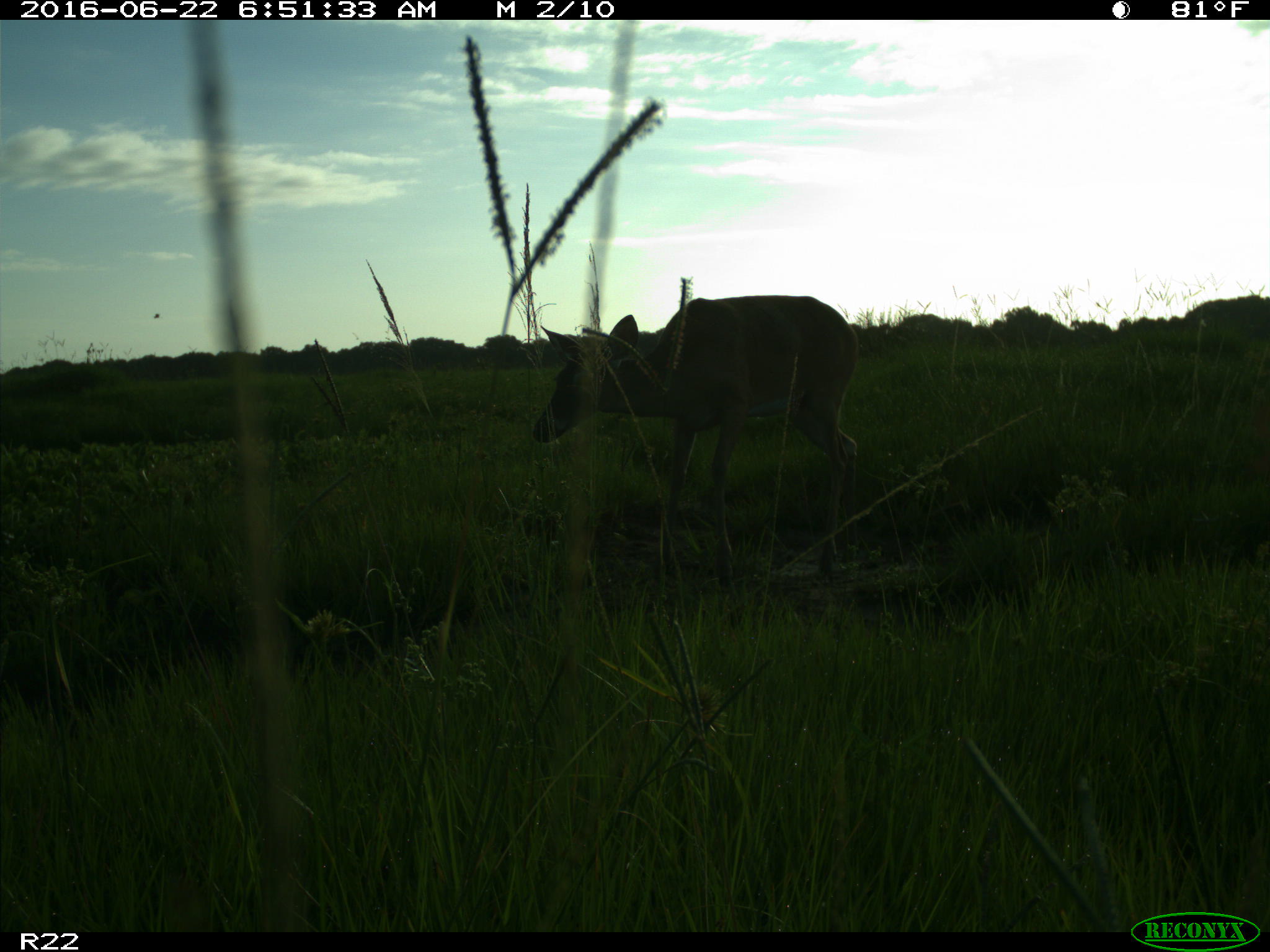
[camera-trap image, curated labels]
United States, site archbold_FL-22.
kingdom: Animalia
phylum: Chordata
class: Mammalia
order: Artiodactyla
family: Cervidae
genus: Odocoileus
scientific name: Odocoileus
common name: deer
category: unidentified deer